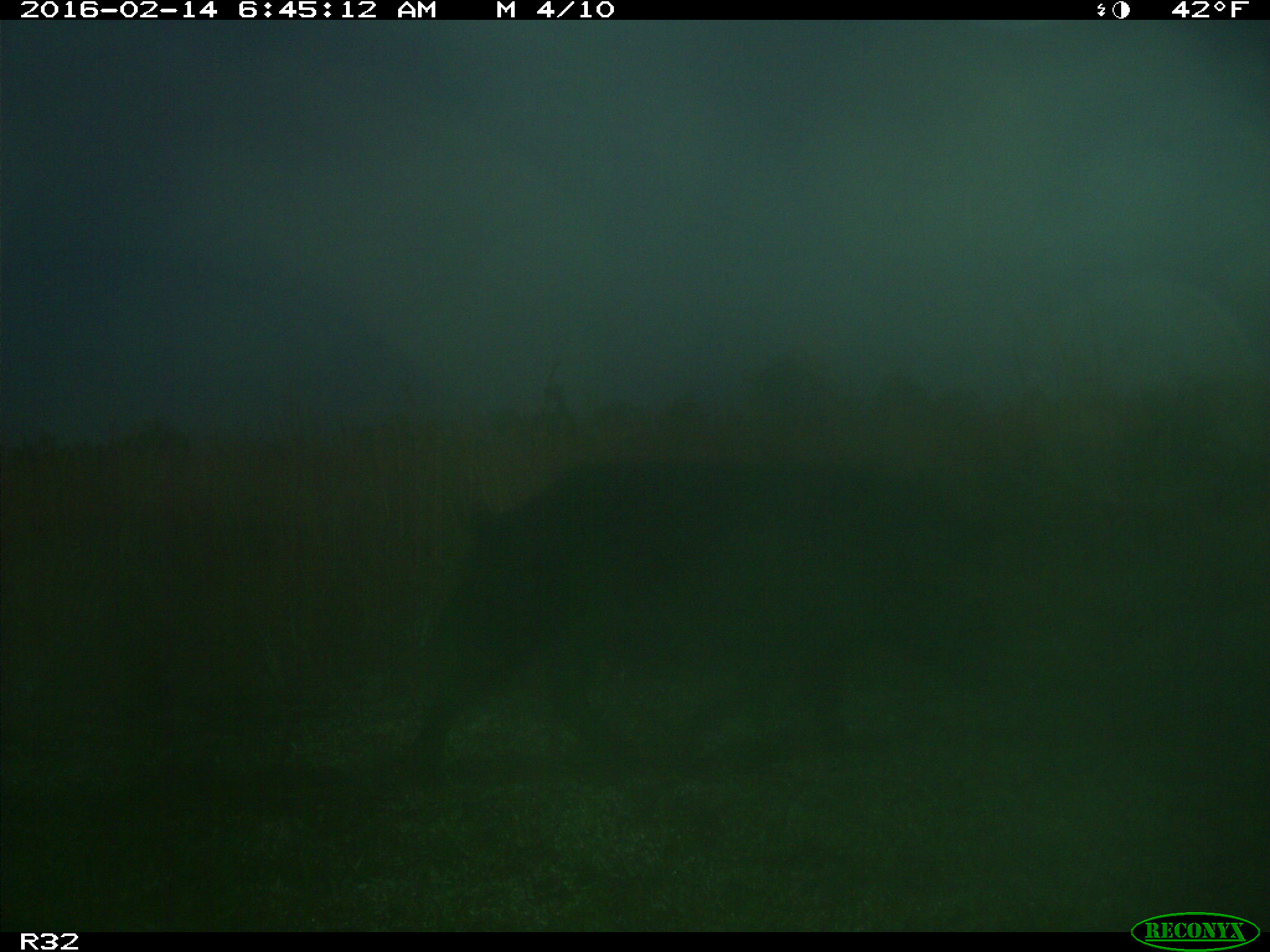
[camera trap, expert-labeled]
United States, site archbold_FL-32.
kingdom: Animalia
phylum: Chordata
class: Mammalia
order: Artiodactyla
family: Suidae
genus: Sus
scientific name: Sus scrofa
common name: wild boar